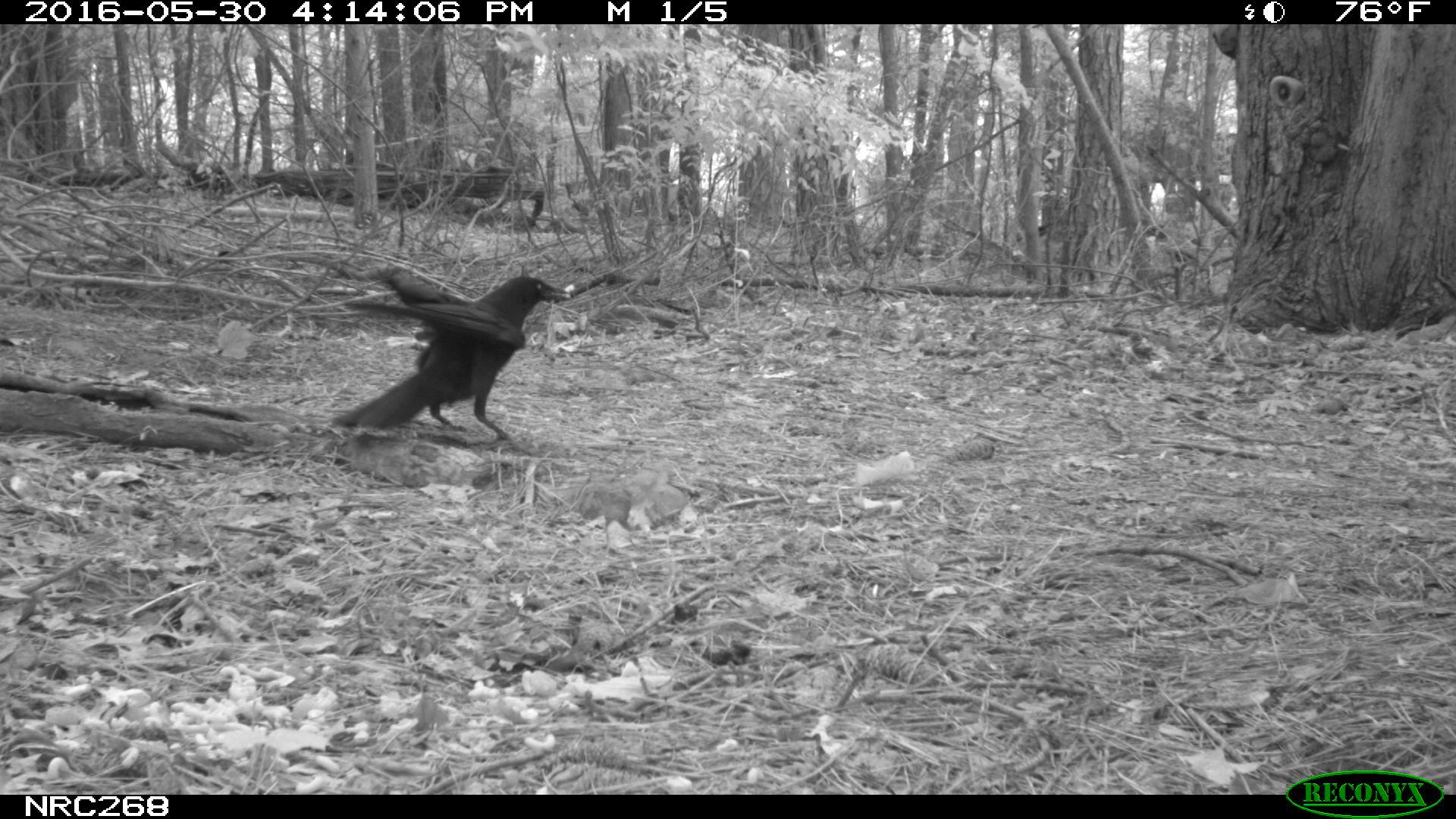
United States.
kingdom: Animalia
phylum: Chordata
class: Aves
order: Passeriformes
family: Corvidae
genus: Corvus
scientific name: Corvus brachyrhynchos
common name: american crow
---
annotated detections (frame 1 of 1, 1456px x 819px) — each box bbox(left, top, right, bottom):
American Crow: bbox(328, 262, 566, 457)